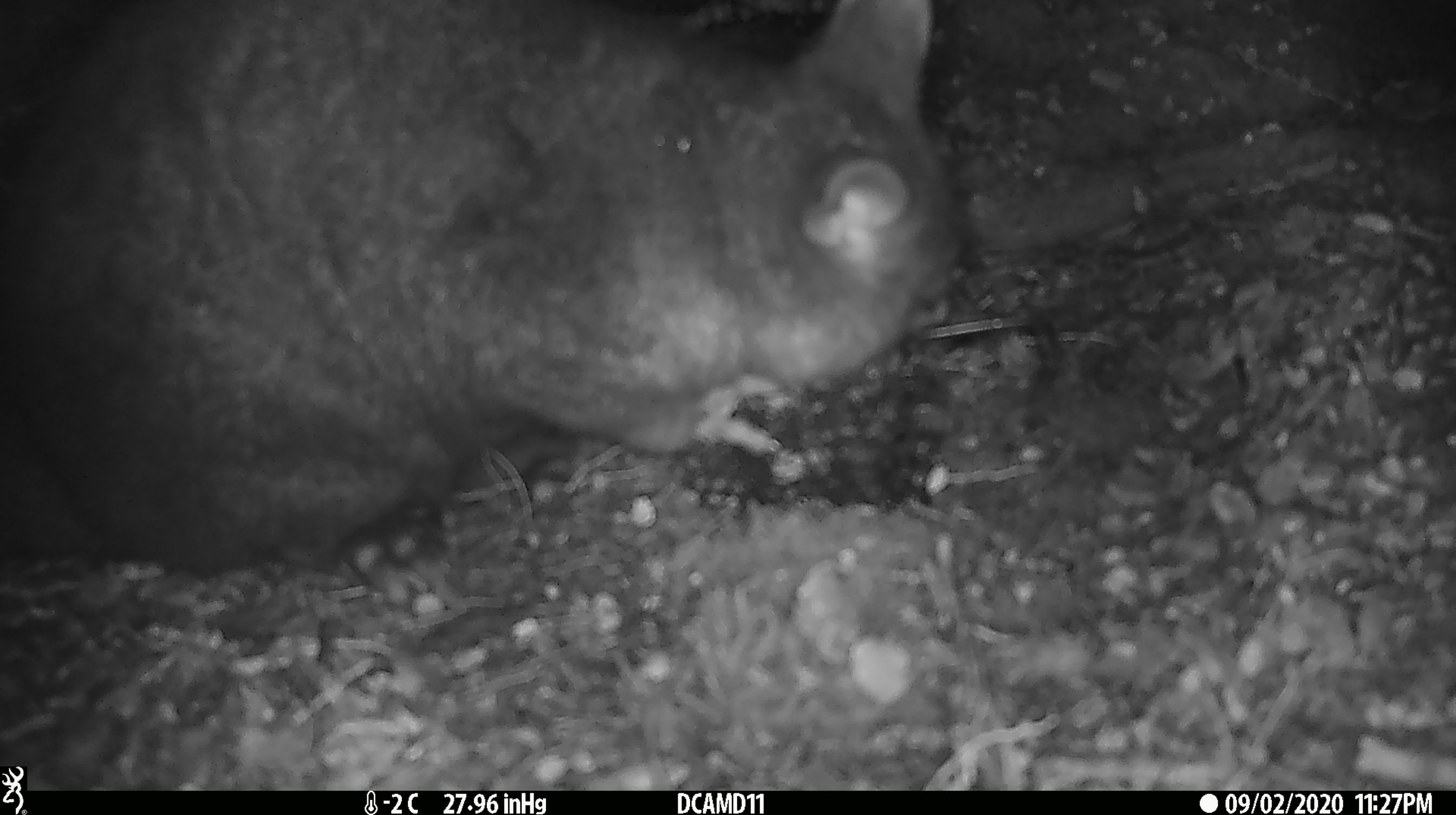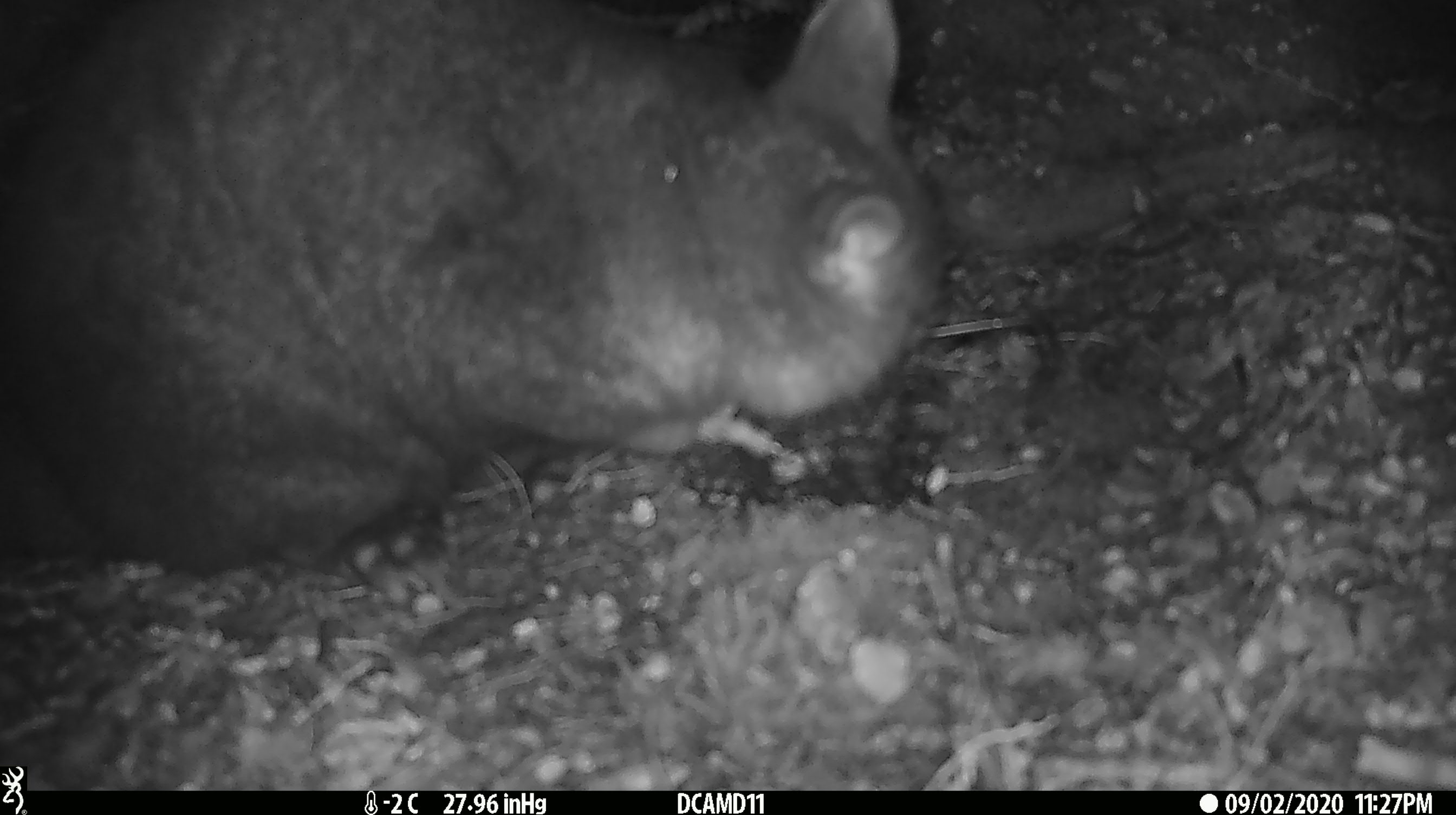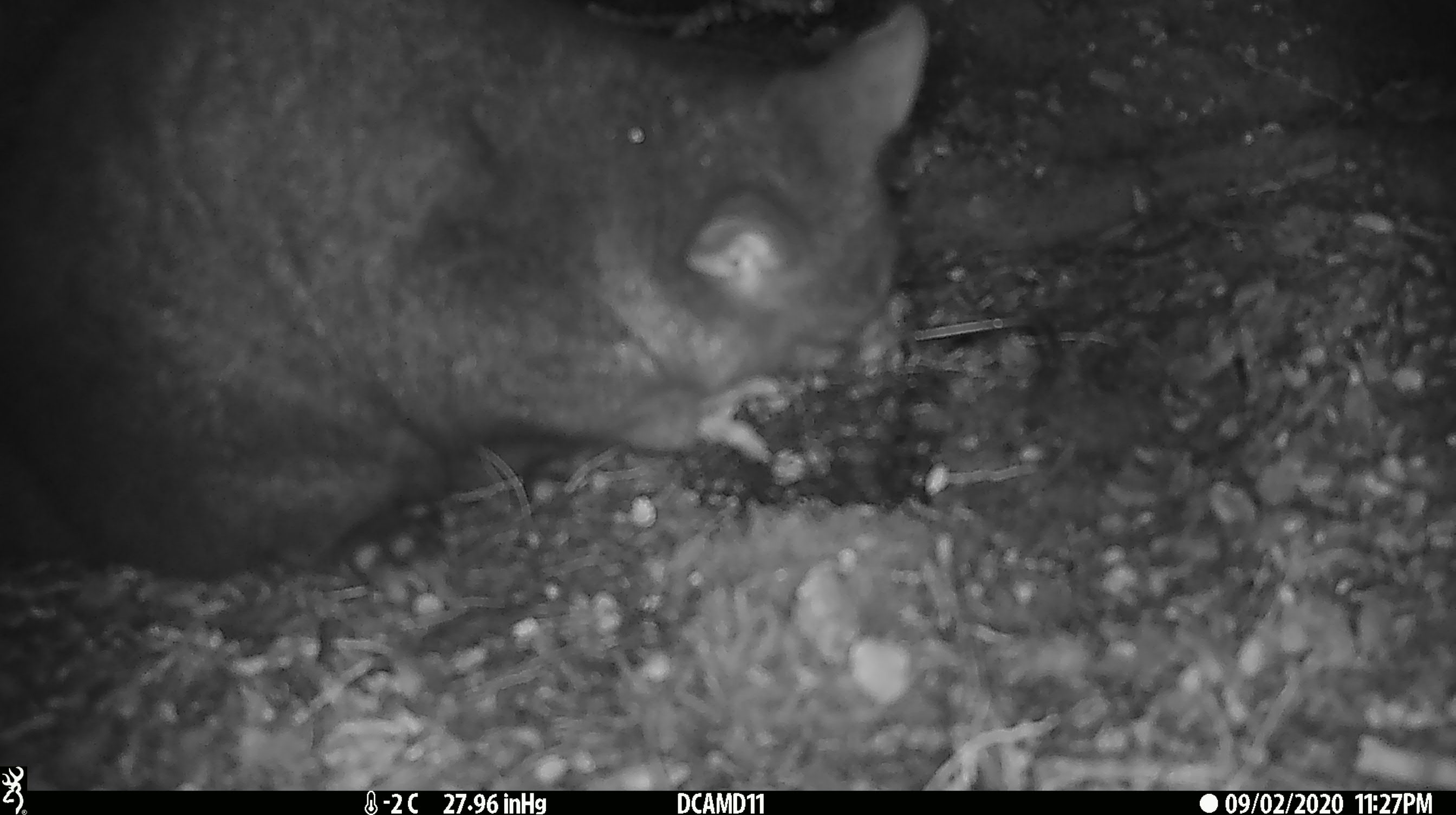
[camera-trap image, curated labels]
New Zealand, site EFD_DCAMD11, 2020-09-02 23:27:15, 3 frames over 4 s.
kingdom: Animalia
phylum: Chordata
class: Mammalia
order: Diprotodontia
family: Phalangeridae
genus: Trichosurus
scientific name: Trichosurus vulpecula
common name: common brushtail possum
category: possum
Possum (common brushtail possum) (Trichosurus vulpecula).